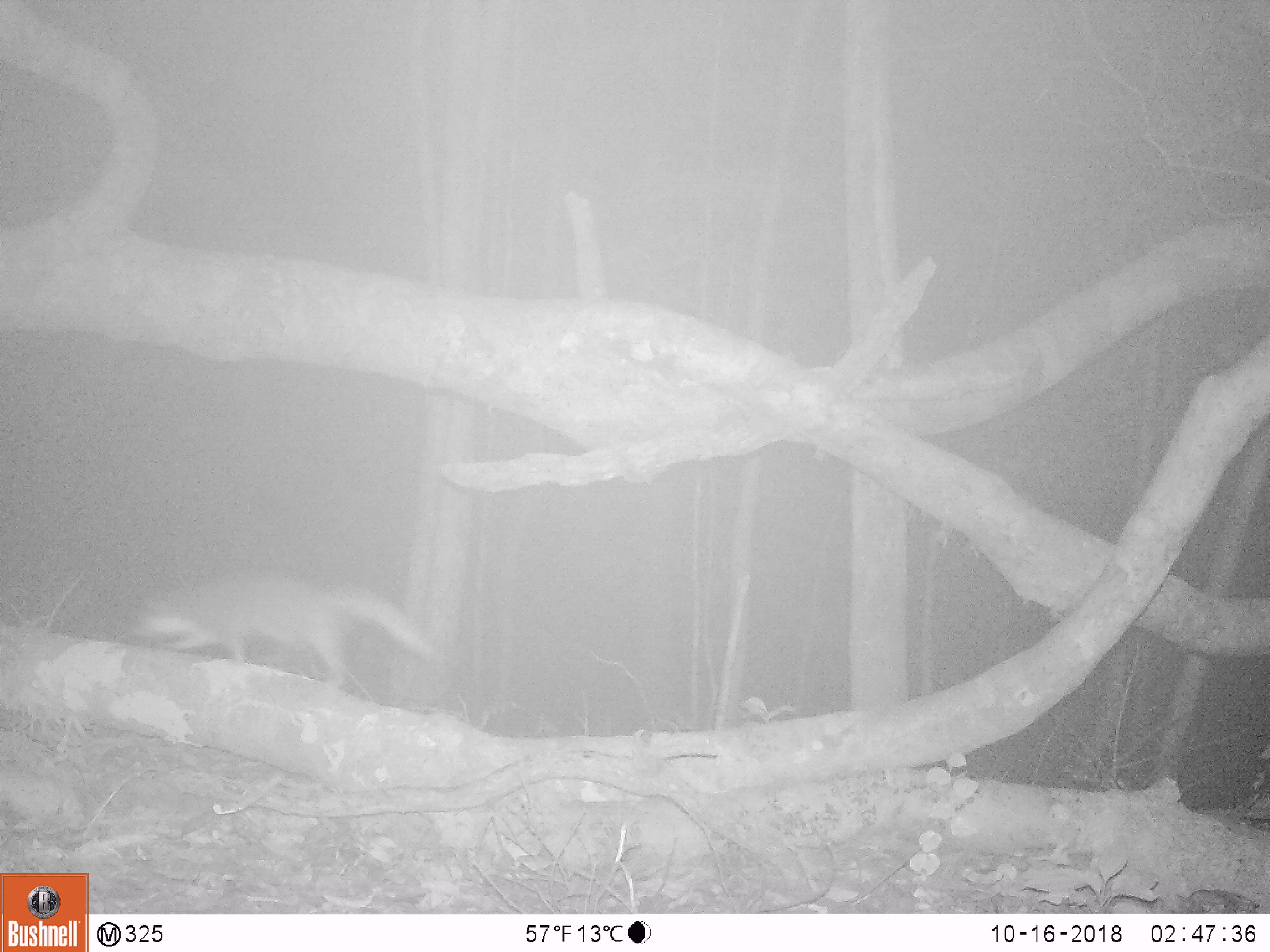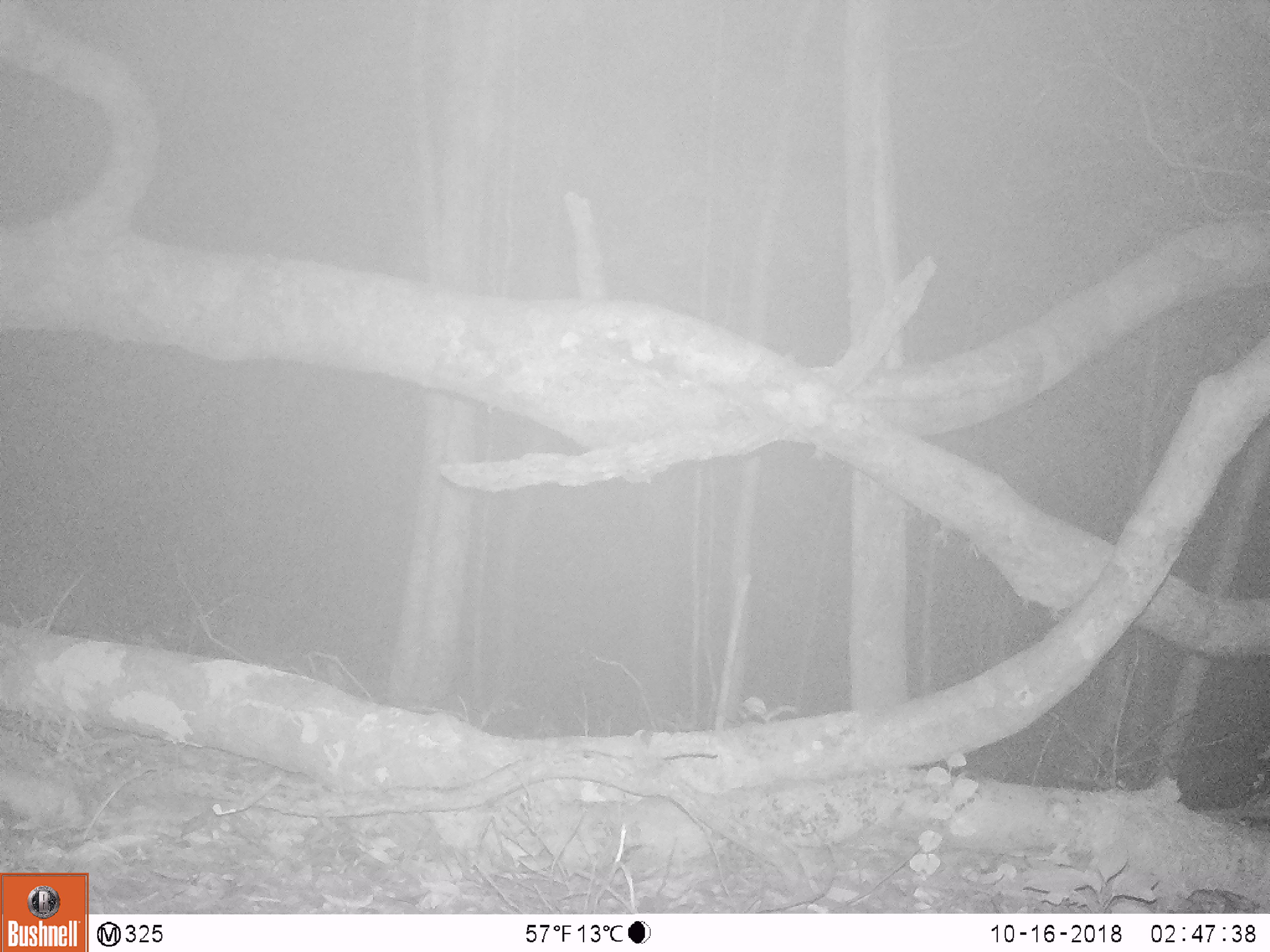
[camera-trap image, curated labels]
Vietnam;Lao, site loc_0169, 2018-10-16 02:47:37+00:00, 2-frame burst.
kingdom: Animalia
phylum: Chordata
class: Mammalia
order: Carnivora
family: Mustelidae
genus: Melogale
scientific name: Melogale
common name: ferret badger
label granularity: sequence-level